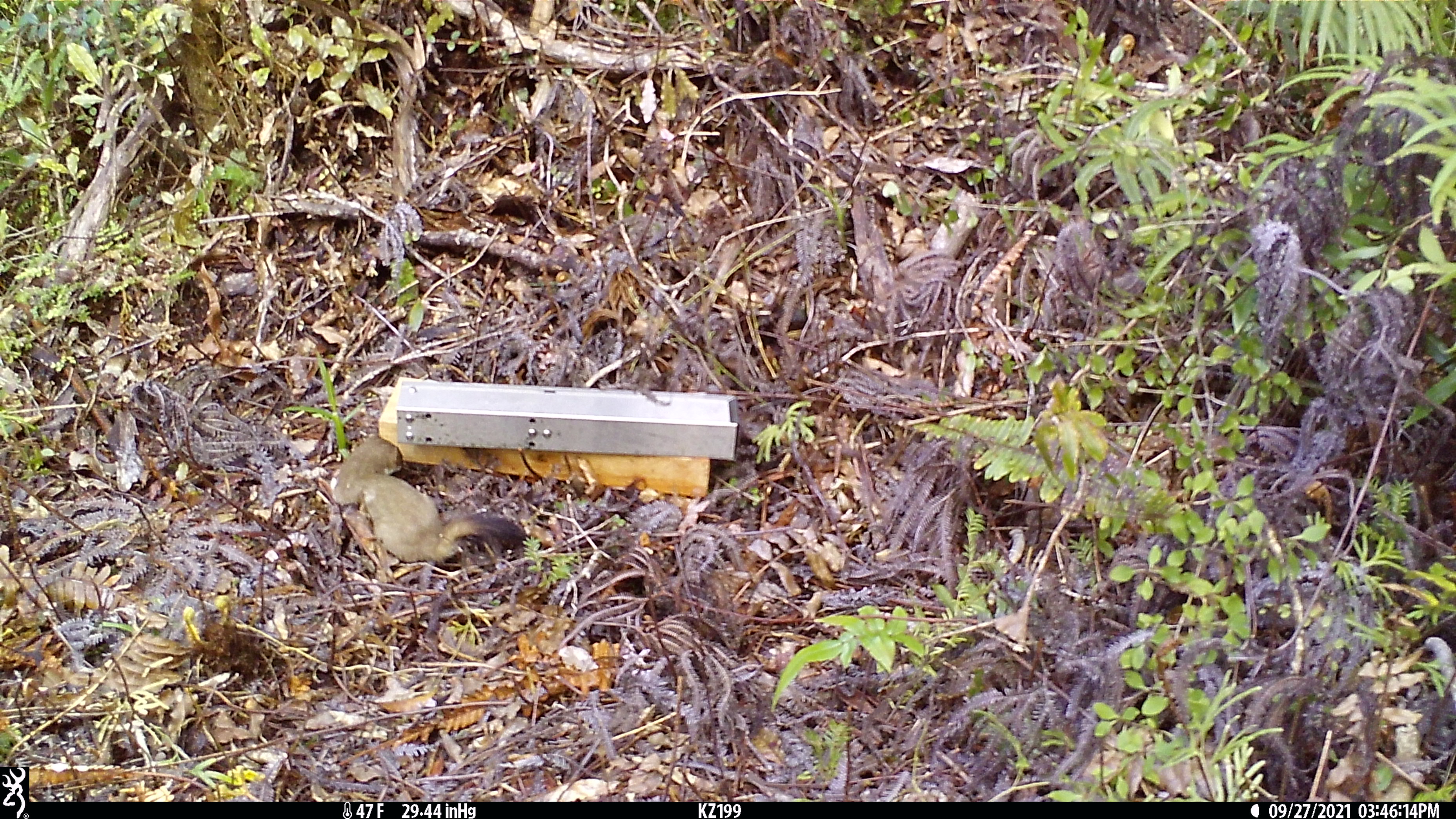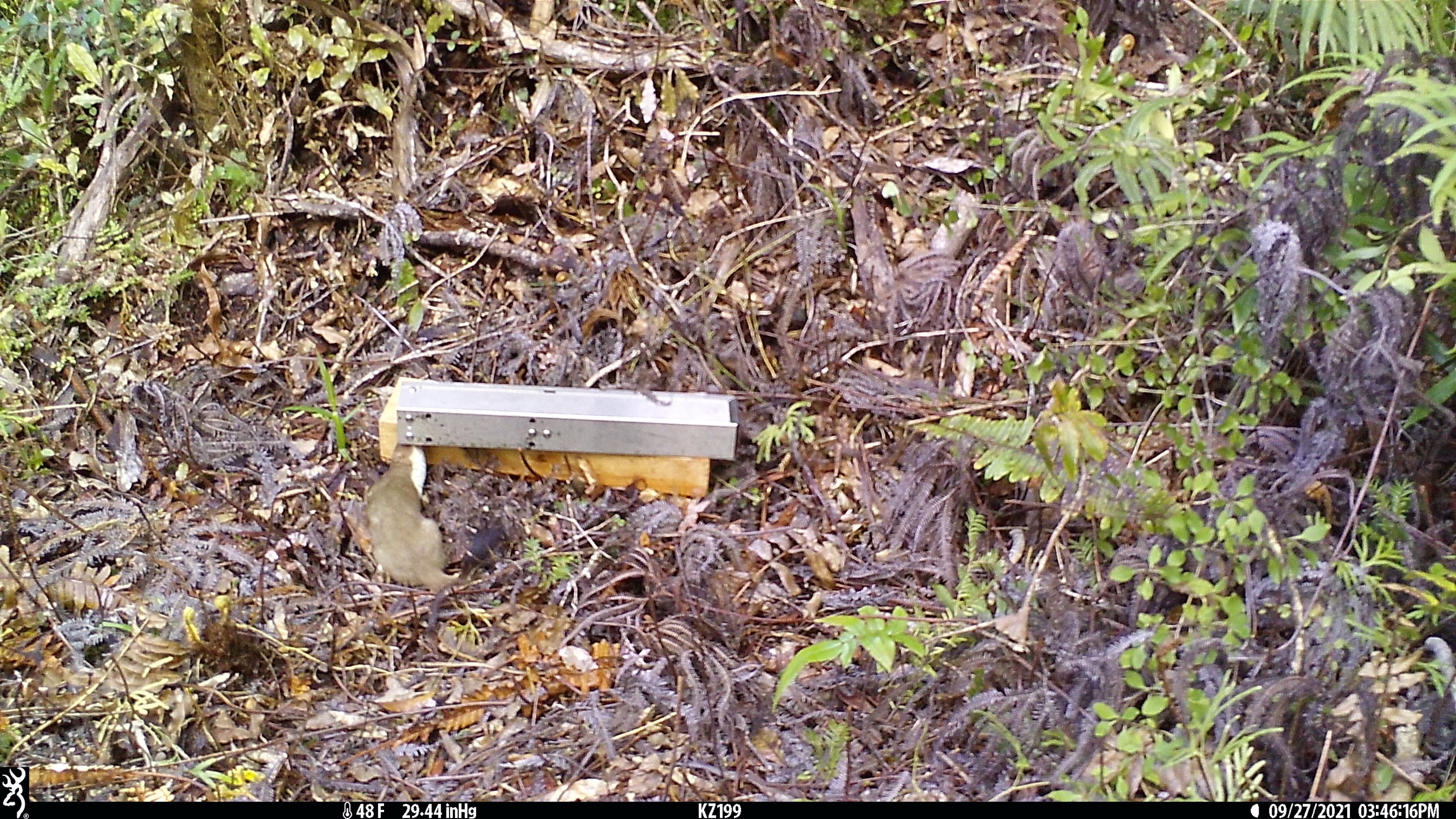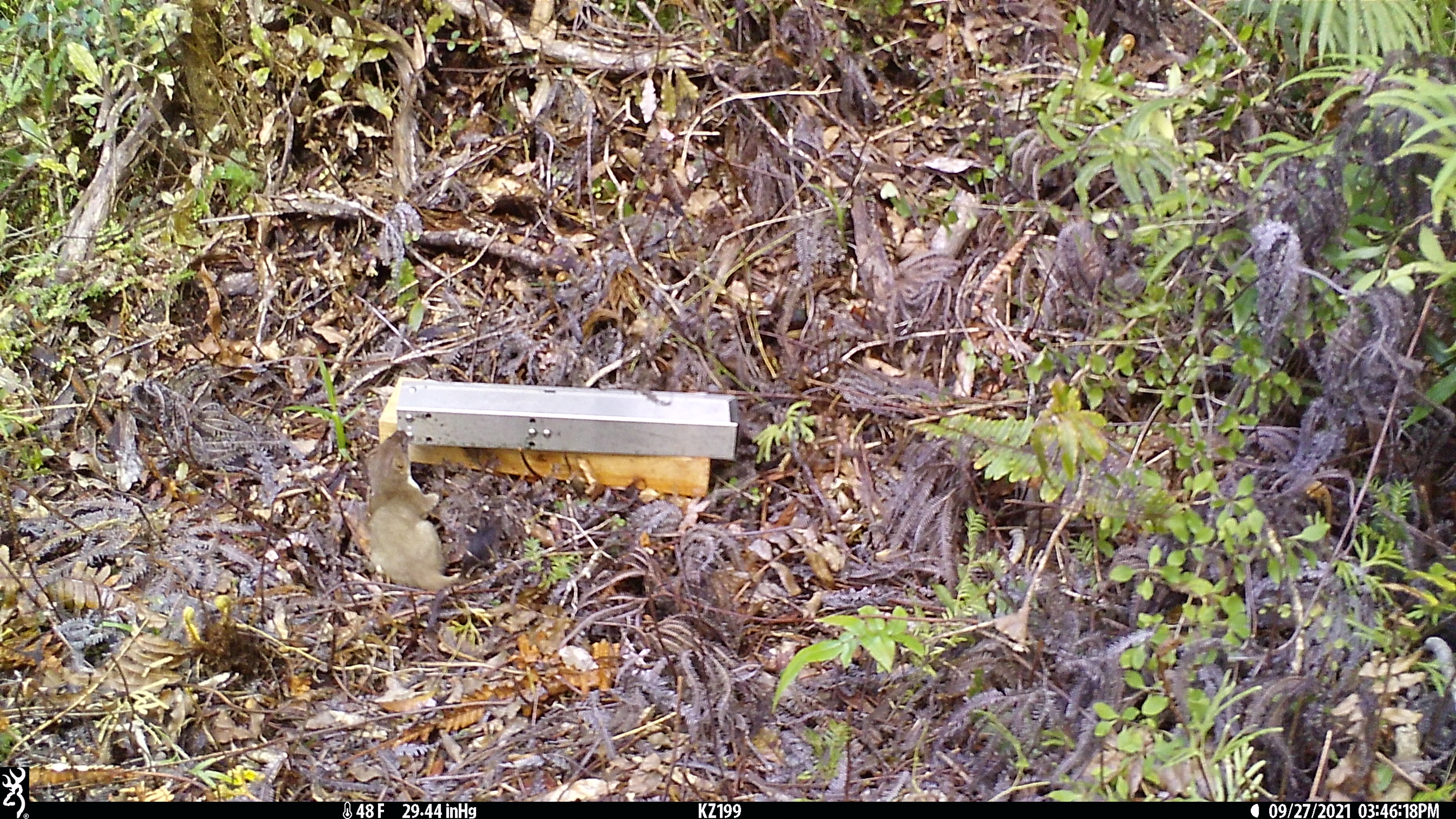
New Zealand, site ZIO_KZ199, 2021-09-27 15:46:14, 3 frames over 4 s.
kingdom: Animalia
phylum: Chordata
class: Mammalia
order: Carnivora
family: Mustelidae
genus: Mustela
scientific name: Mustela erminea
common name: stoat